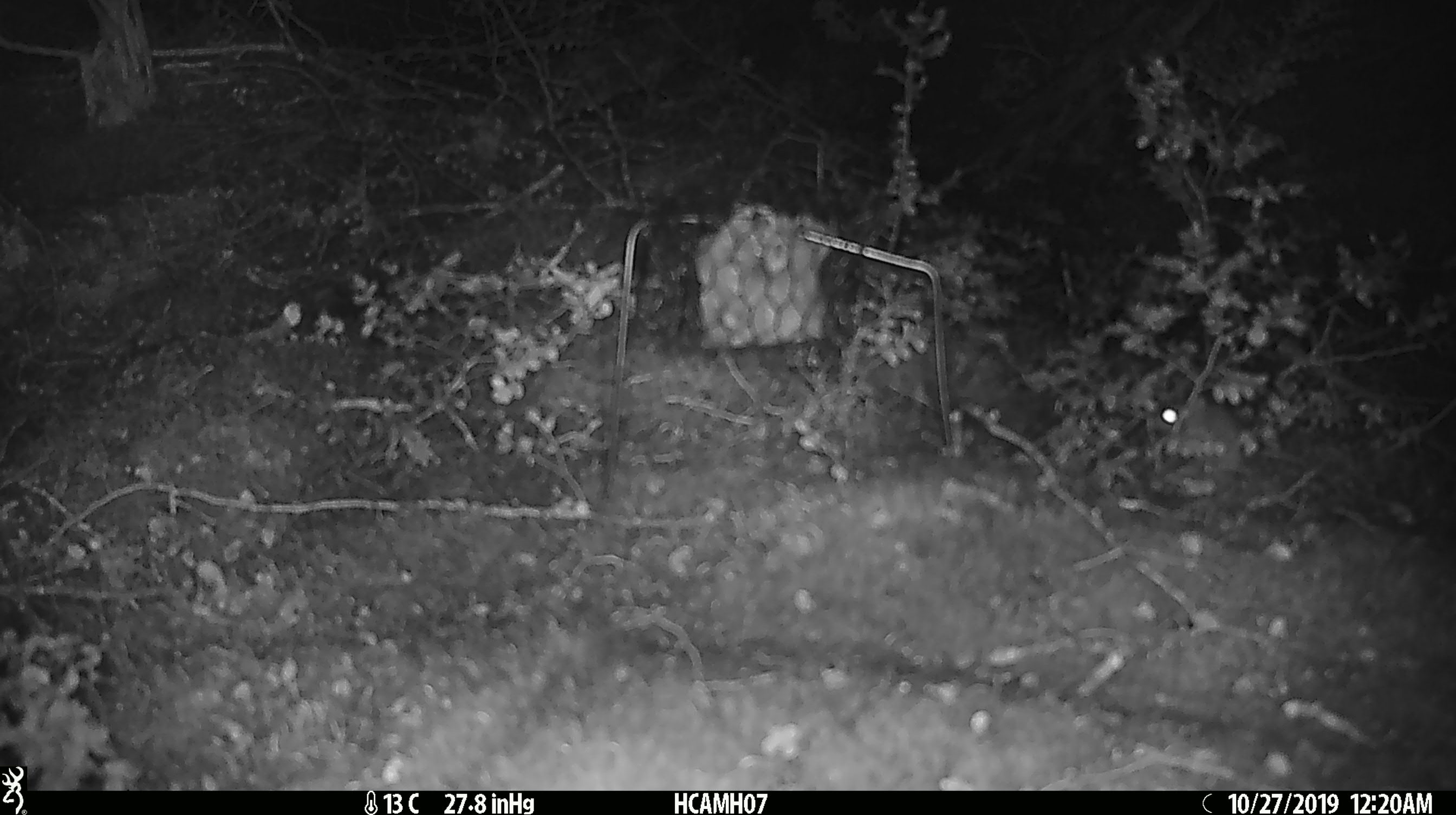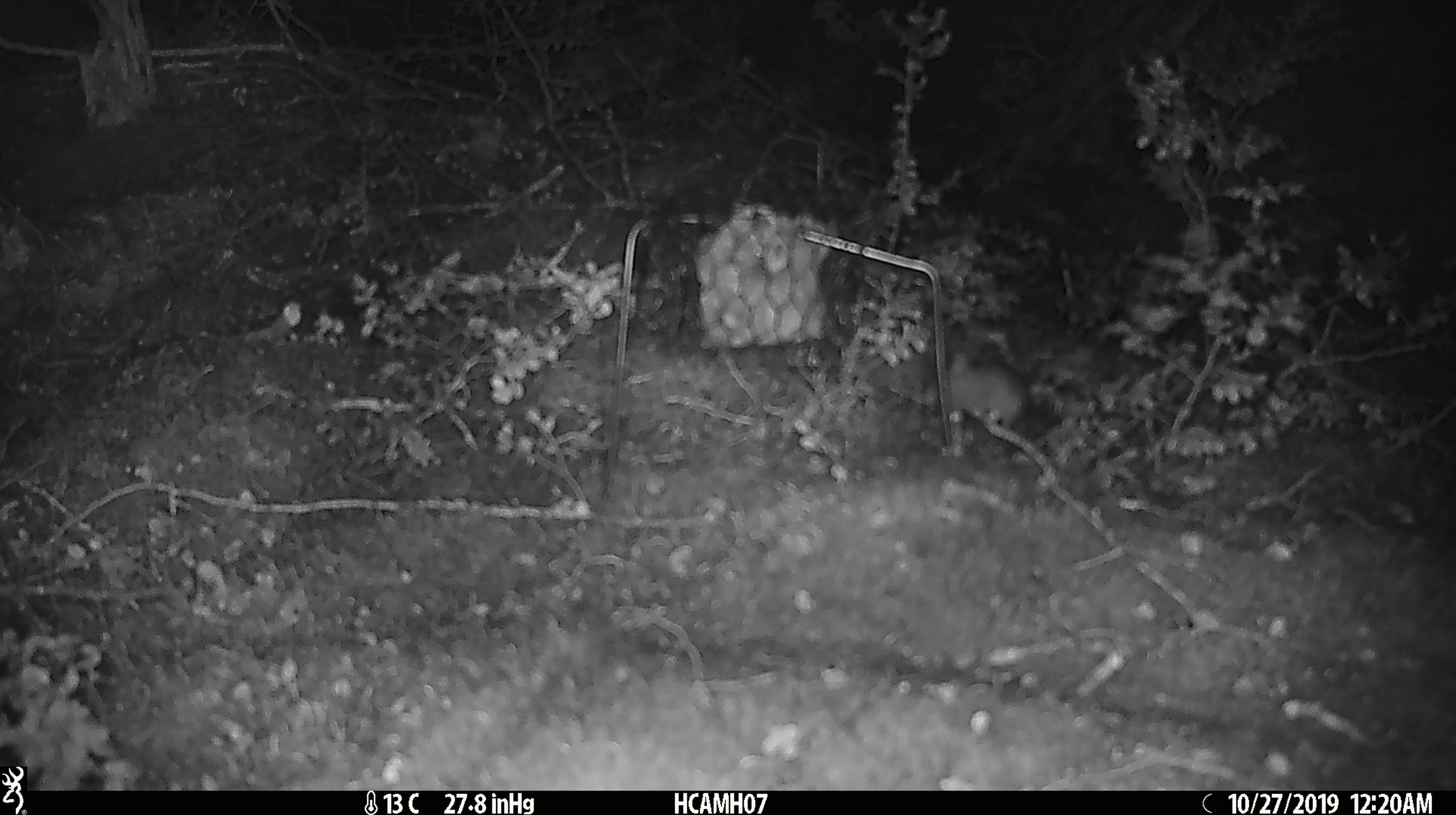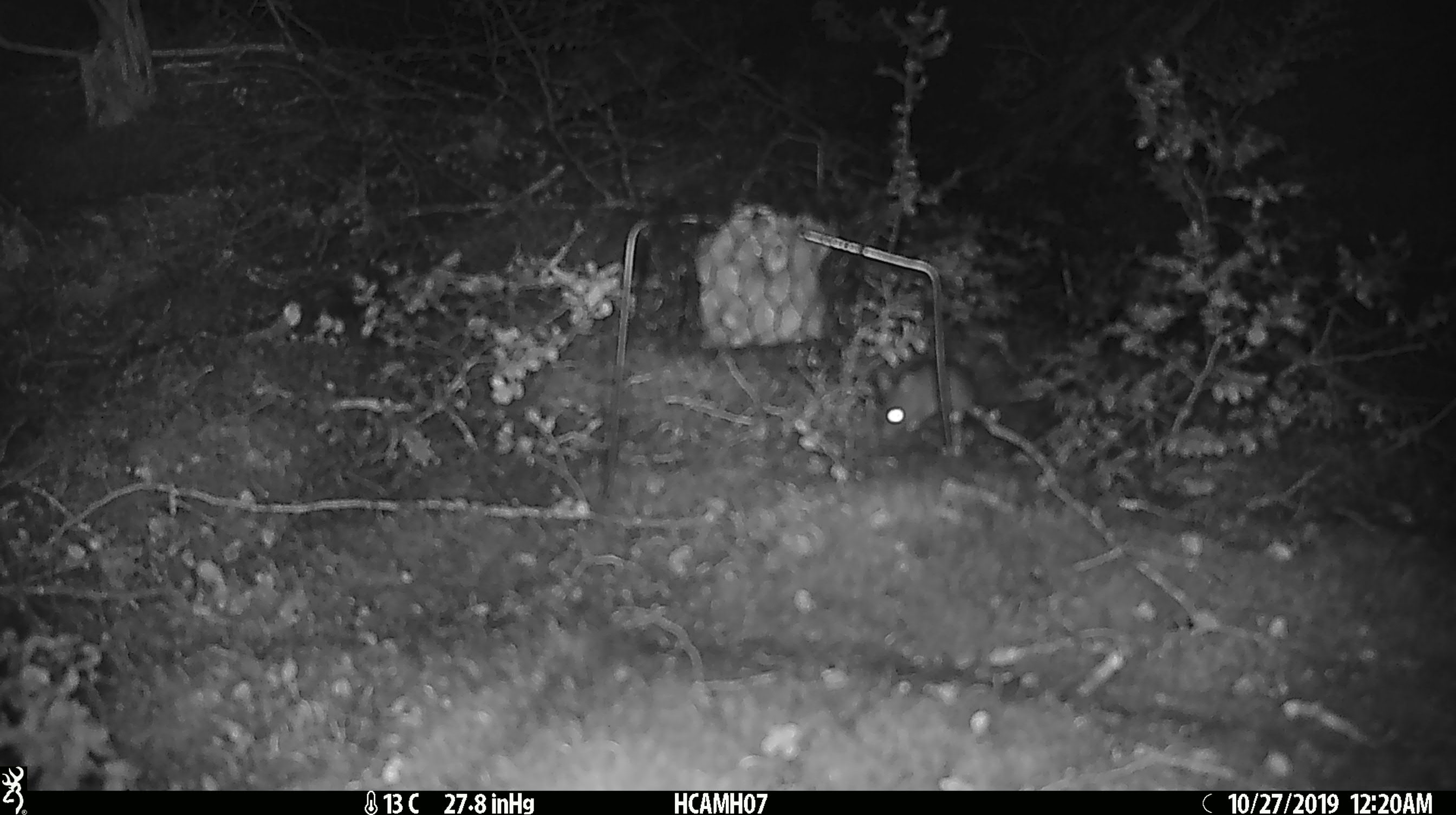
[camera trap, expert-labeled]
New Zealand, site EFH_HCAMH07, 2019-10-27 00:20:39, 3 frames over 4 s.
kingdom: Animalia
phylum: Chordata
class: Mammalia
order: Rodentia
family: Muridae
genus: Mus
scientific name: Mus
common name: mouse